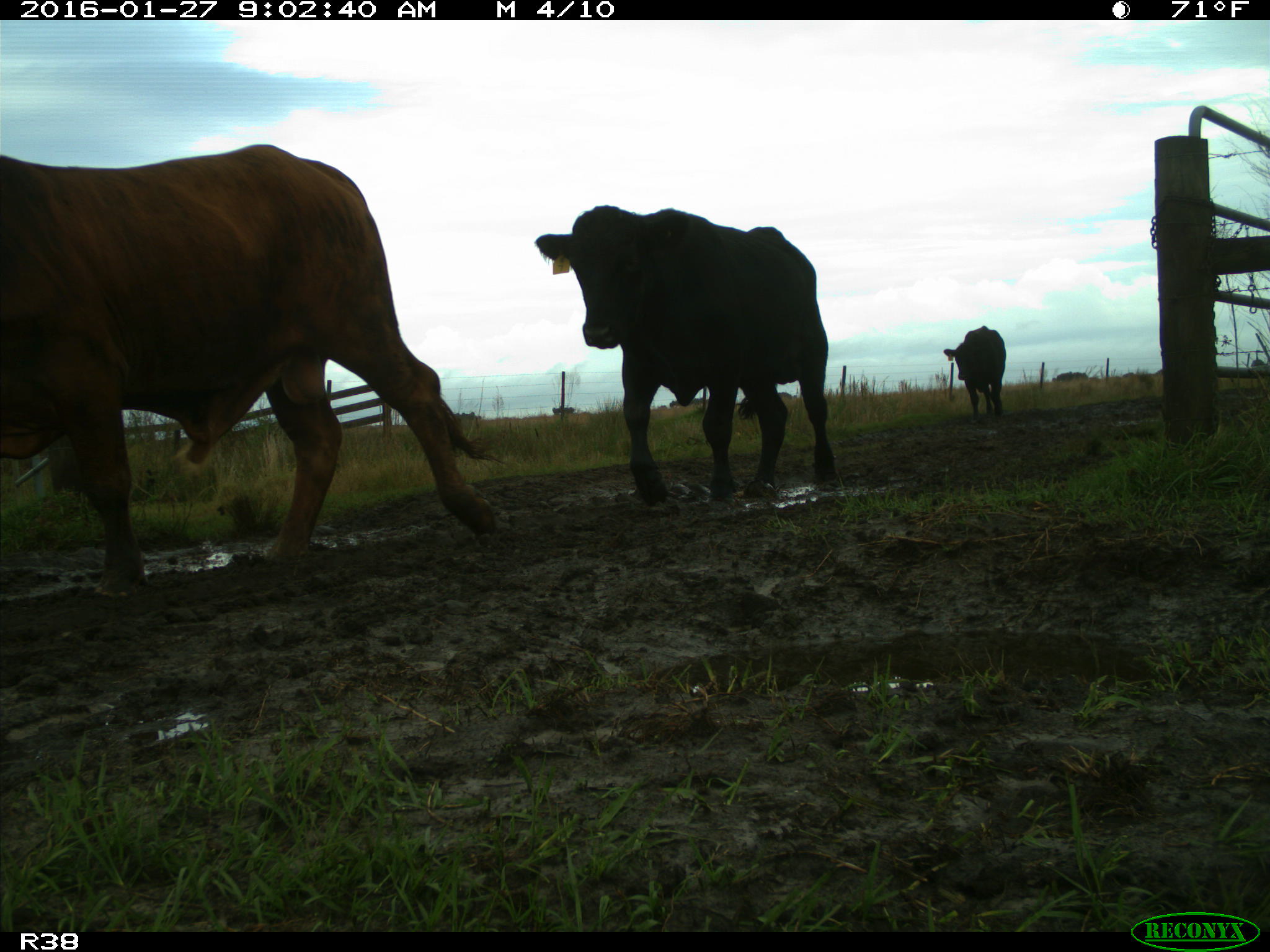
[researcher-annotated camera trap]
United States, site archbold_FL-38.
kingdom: Animalia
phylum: Chordata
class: Mammalia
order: Artiodactyla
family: Bovidae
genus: Bos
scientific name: Bos taurus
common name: domestic cow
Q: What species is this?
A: Bos taurus (domestic cow).